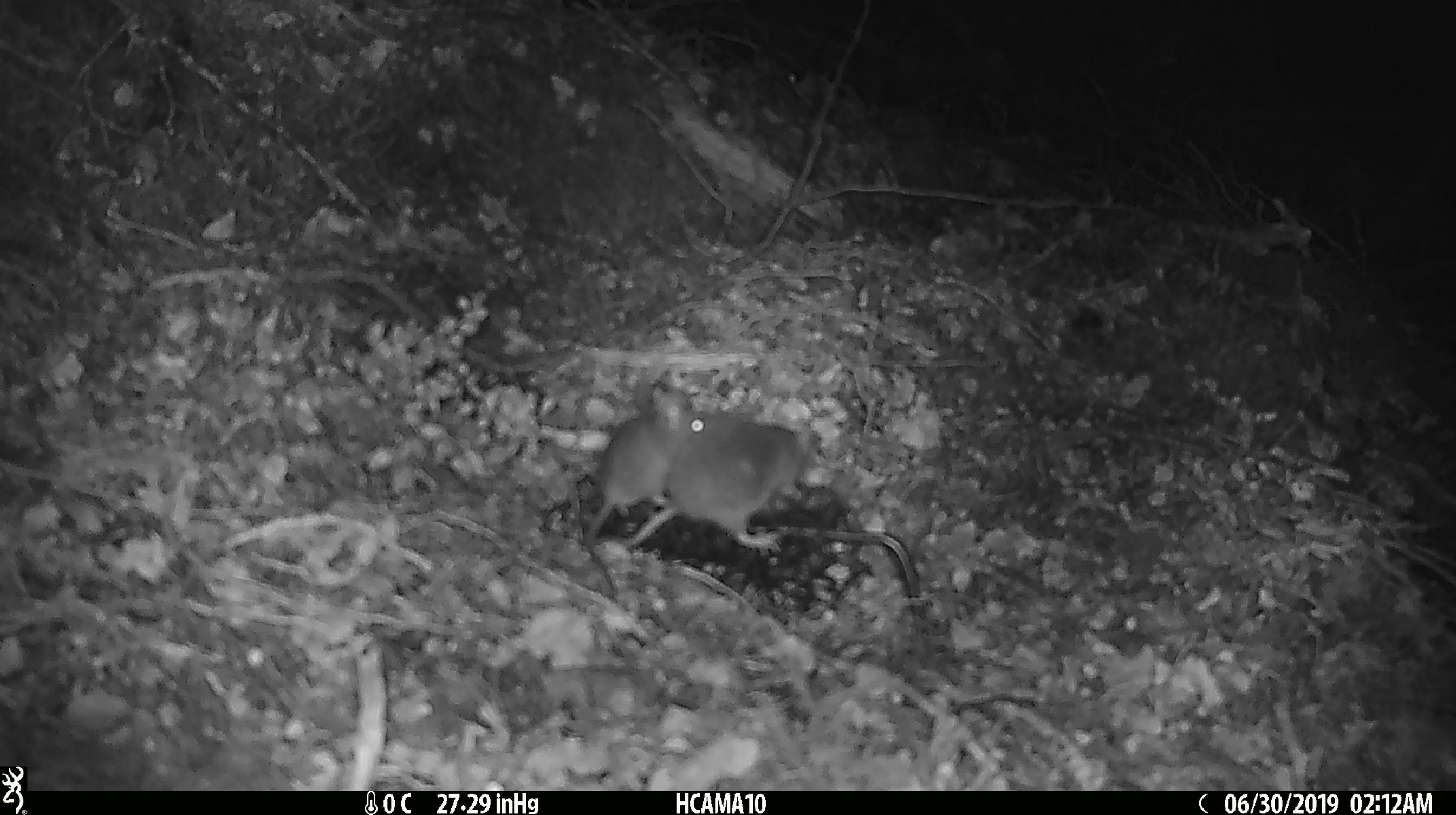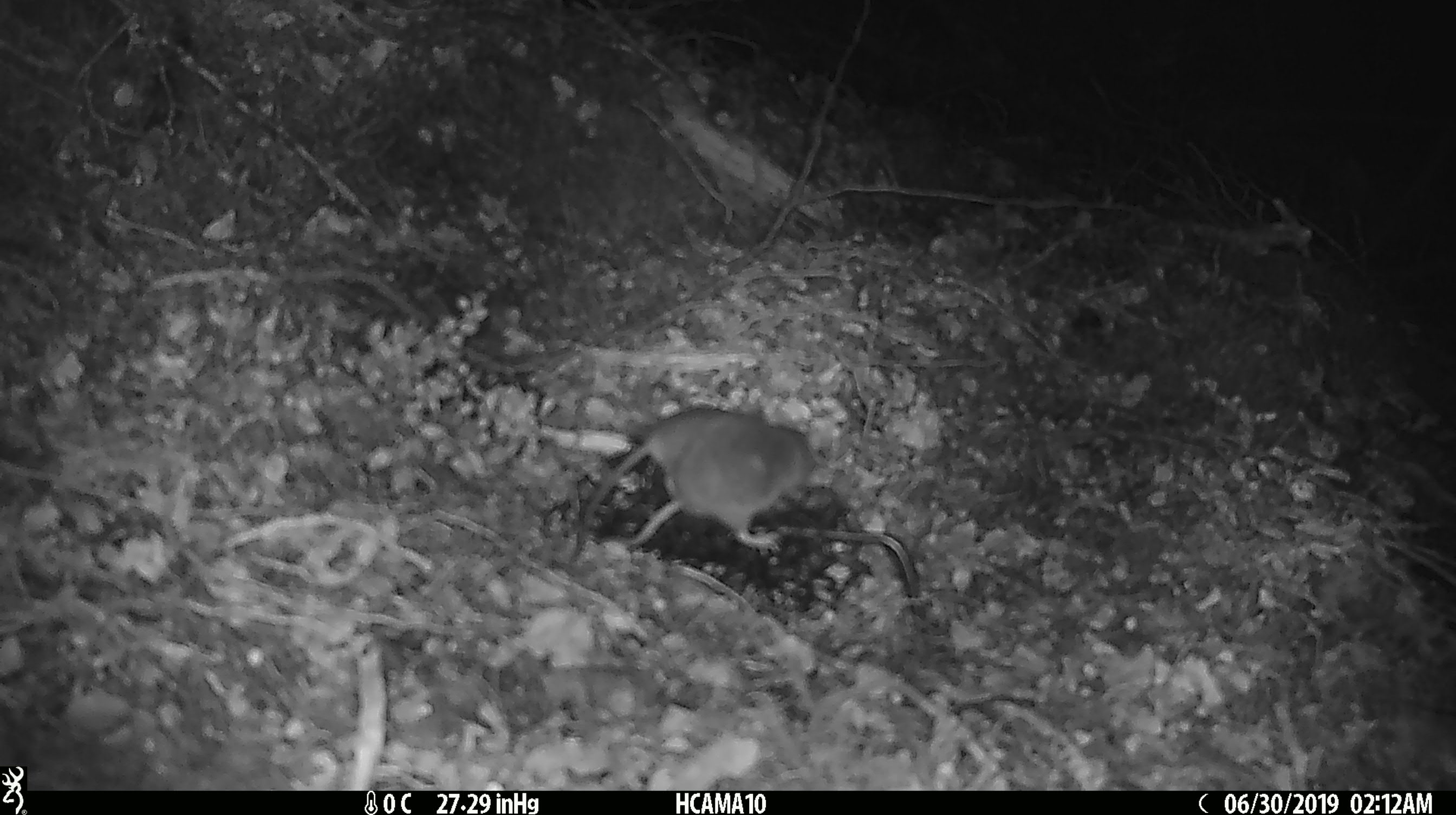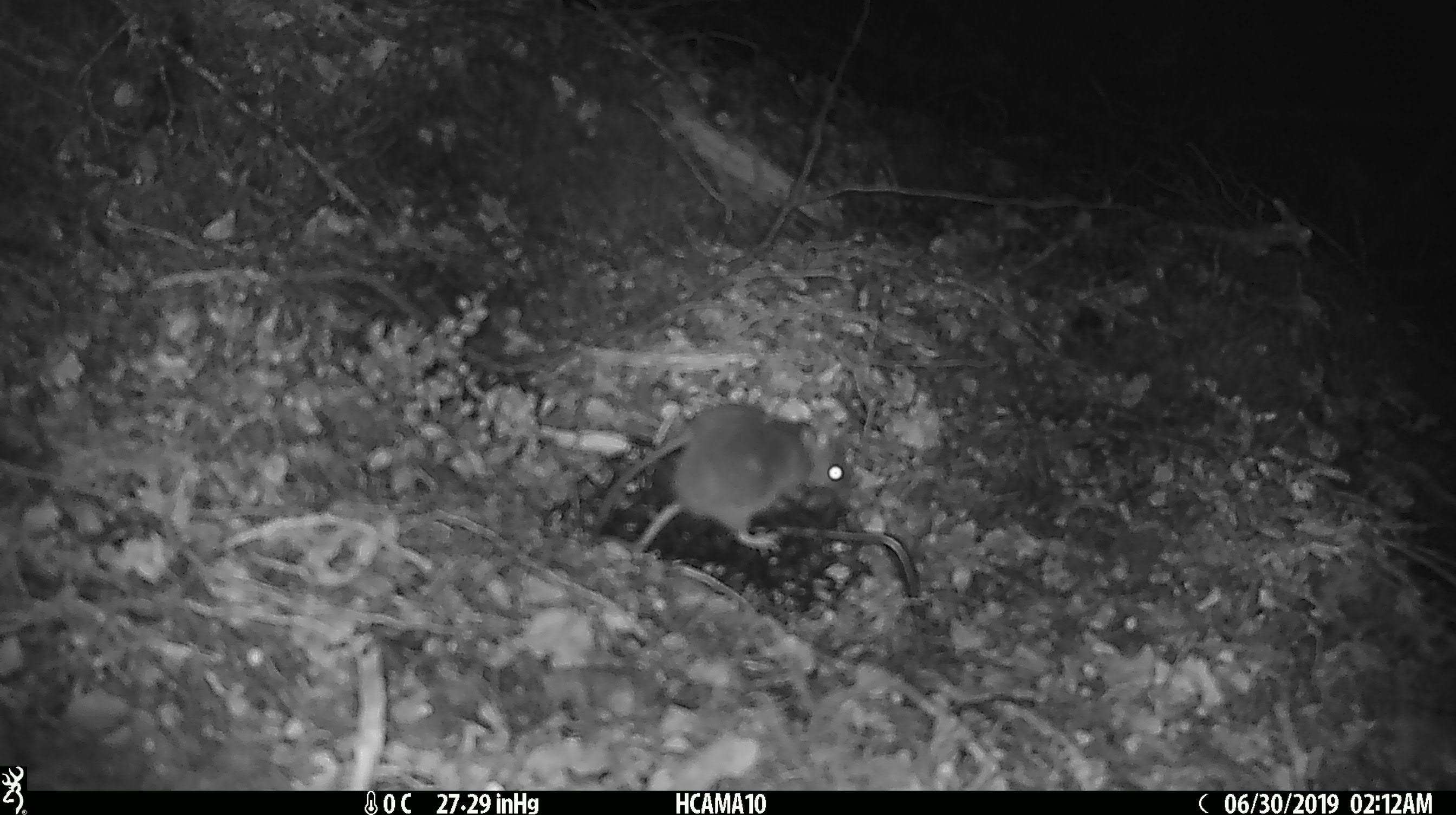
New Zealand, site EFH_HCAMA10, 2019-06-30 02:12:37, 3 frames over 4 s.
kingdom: Animalia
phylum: Chordata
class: Mammalia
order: Rodentia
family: Muridae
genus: Mus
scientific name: Mus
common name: mouse